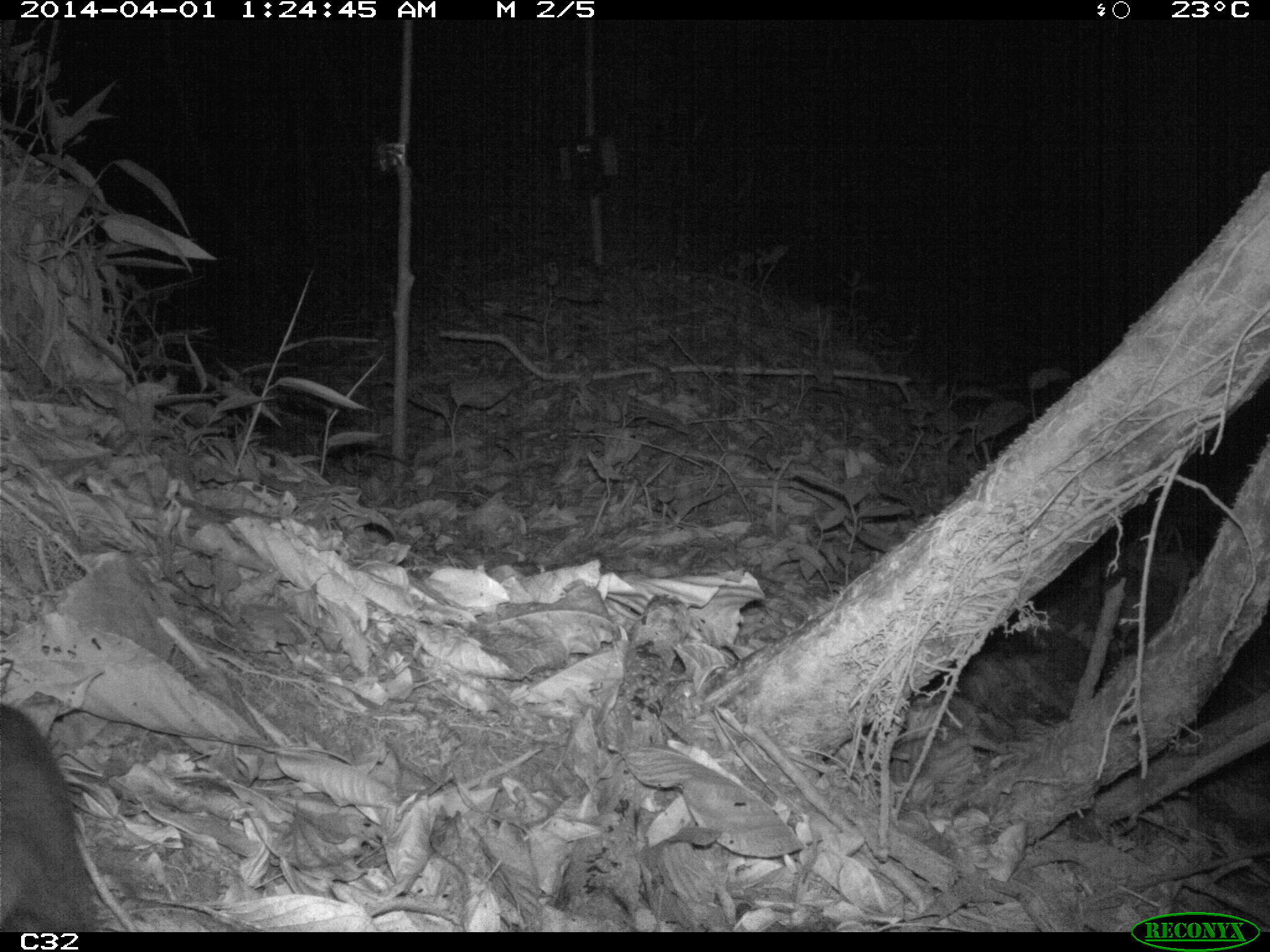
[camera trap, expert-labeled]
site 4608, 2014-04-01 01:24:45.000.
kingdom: Animalia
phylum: Chordata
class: Mammalia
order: Didelphimorphia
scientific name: Didelphimorphia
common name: opossum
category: unknown opossum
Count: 1.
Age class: adult.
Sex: female.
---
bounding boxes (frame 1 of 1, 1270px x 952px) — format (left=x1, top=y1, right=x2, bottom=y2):
unknown opossum: (left=0, top=705, right=100, bottom=930)